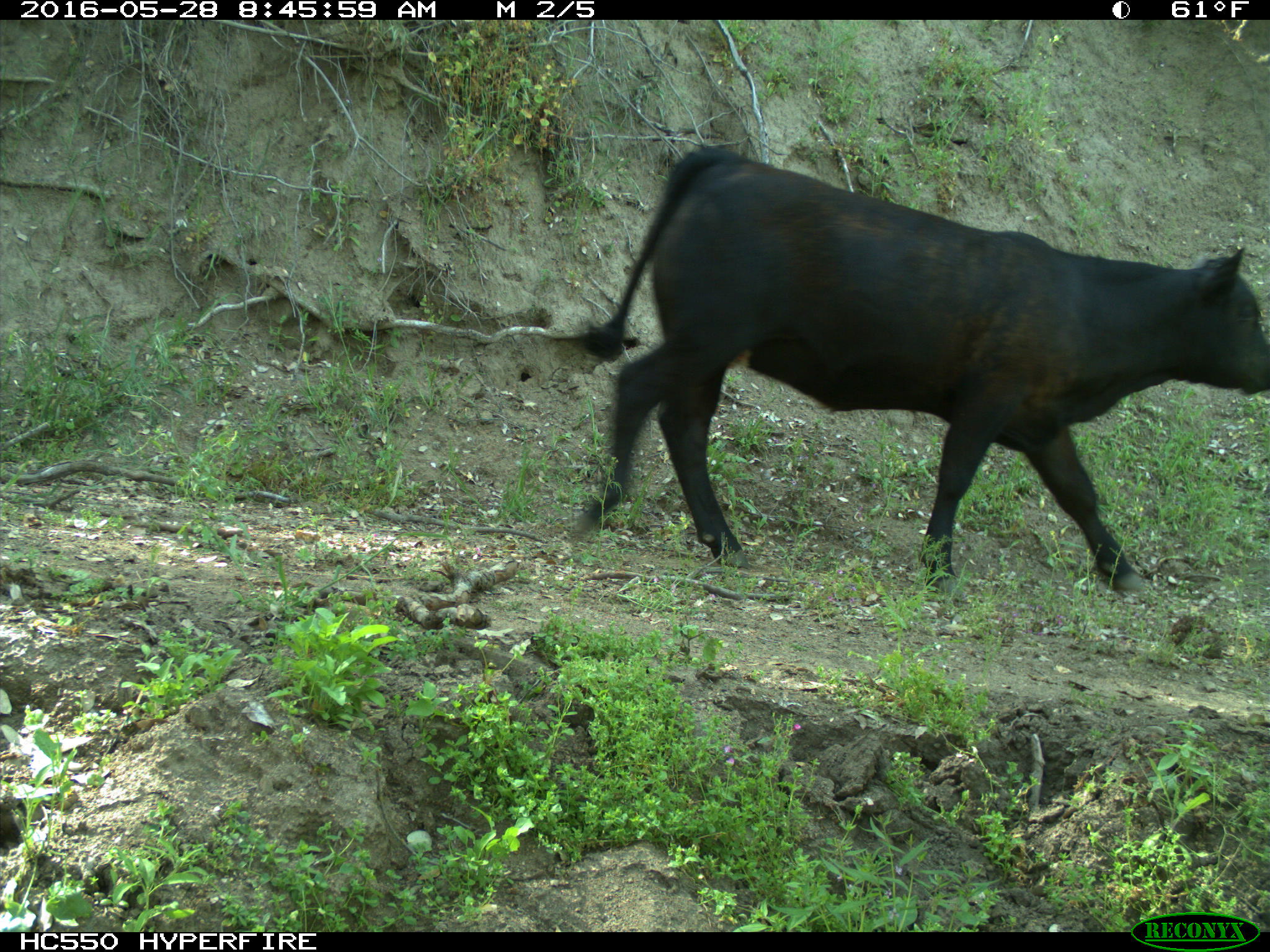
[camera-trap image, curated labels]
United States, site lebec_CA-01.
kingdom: Animalia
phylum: Chordata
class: Mammalia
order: Artiodactyla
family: Bovidae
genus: Bos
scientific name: Bos taurus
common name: domestic cow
Bos taurus (domestic cow).